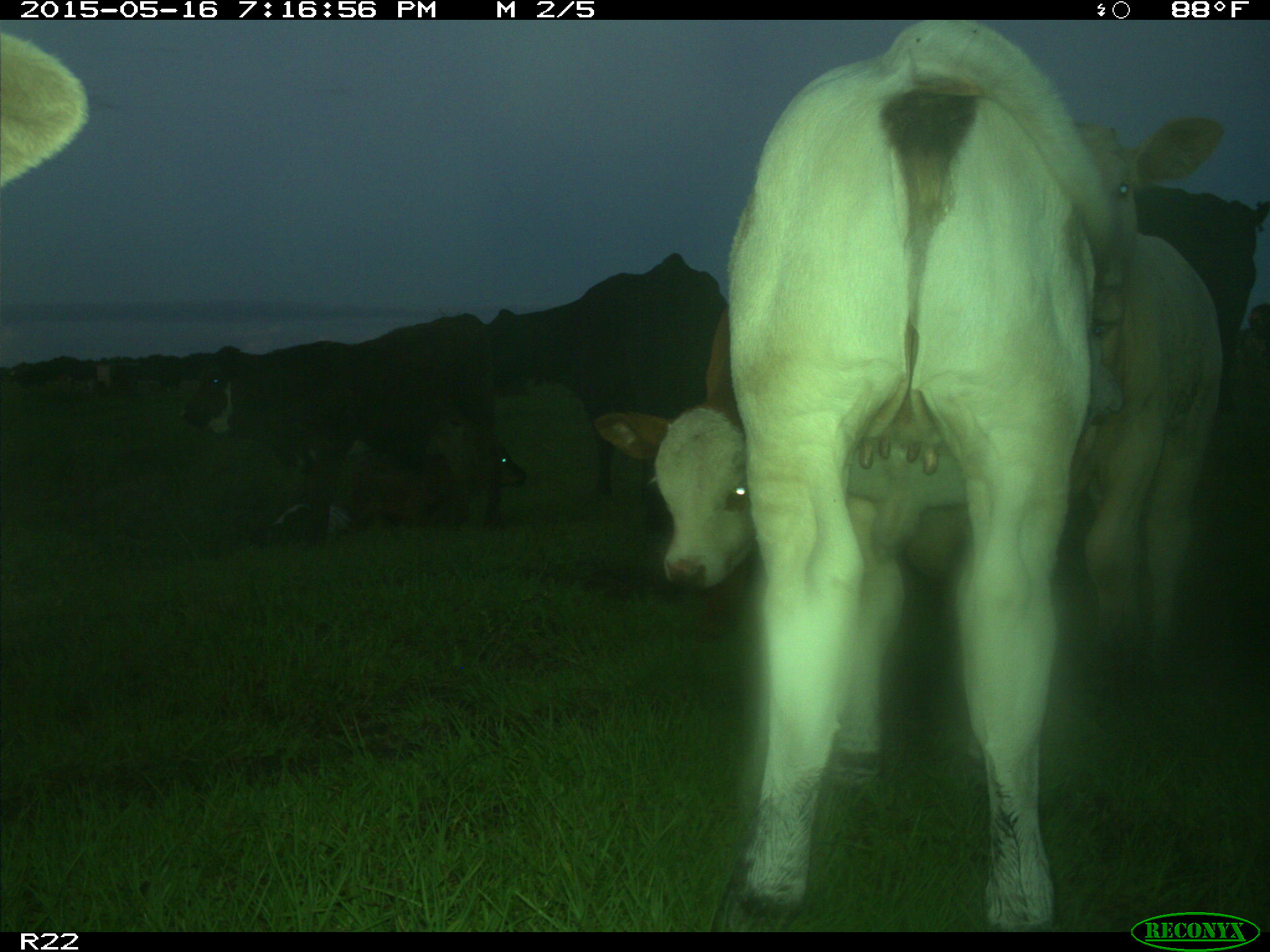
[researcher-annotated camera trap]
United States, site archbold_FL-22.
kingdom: Animalia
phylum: Chordata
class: Mammalia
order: Artiodactyla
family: Bovidae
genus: Bos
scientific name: Bos taurus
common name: domestic cow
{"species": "Bos taurus (domestic cow)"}